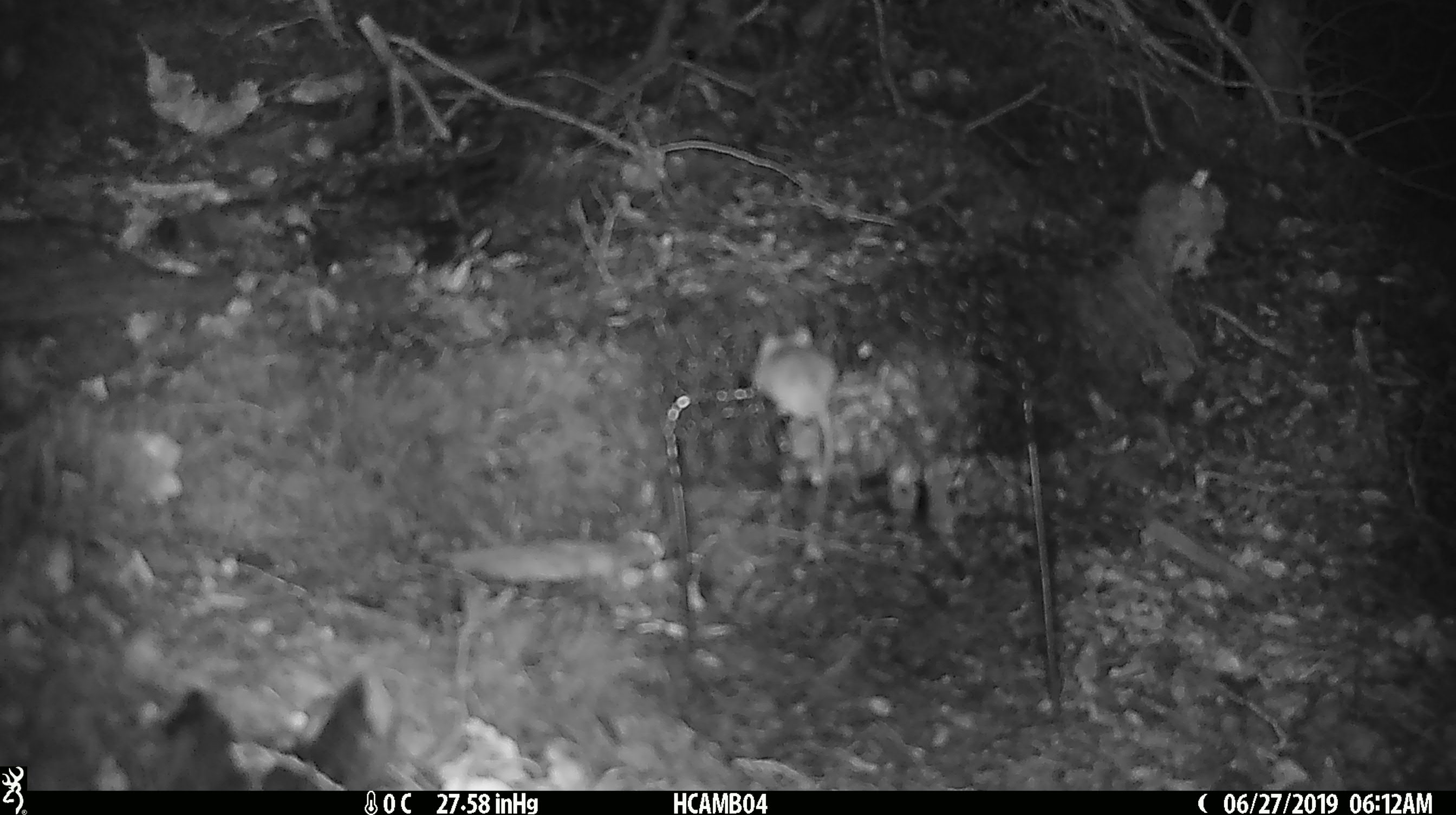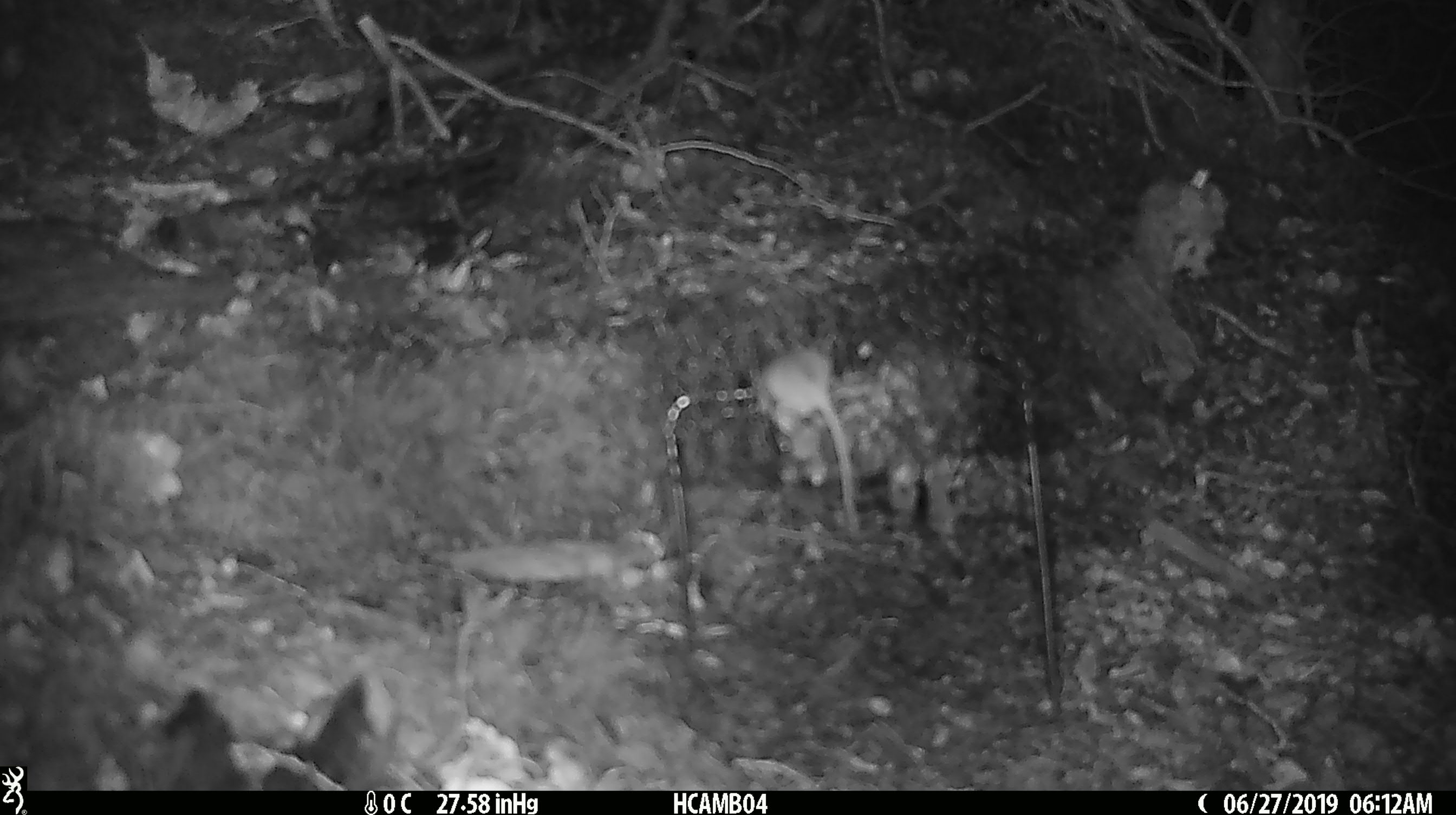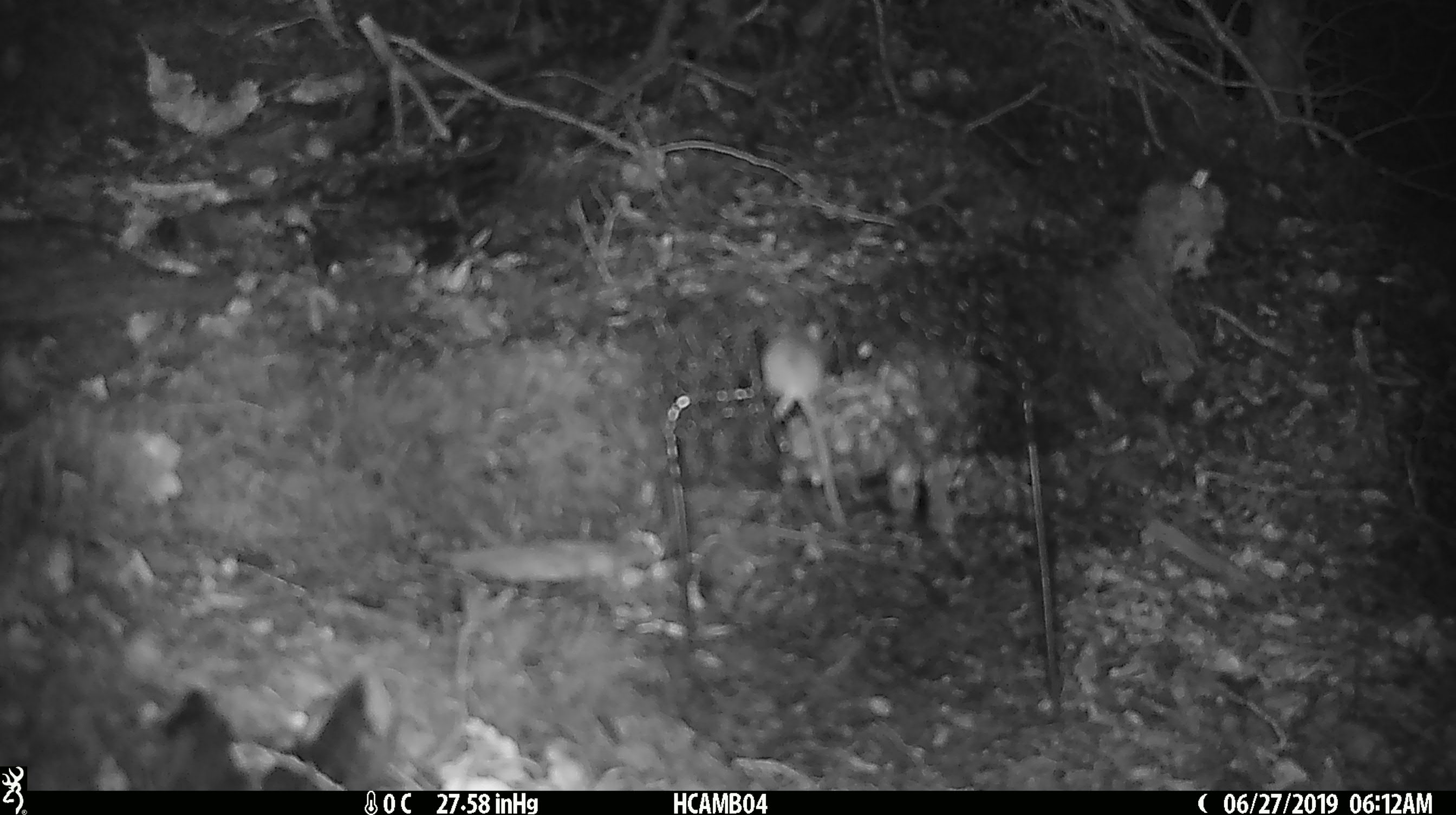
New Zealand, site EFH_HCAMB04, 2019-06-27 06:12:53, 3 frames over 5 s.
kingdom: Animalia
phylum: Chordata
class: Mammalia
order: Rodentia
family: Muridae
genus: Mus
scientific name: Mus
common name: mouse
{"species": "mouse (Mus)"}